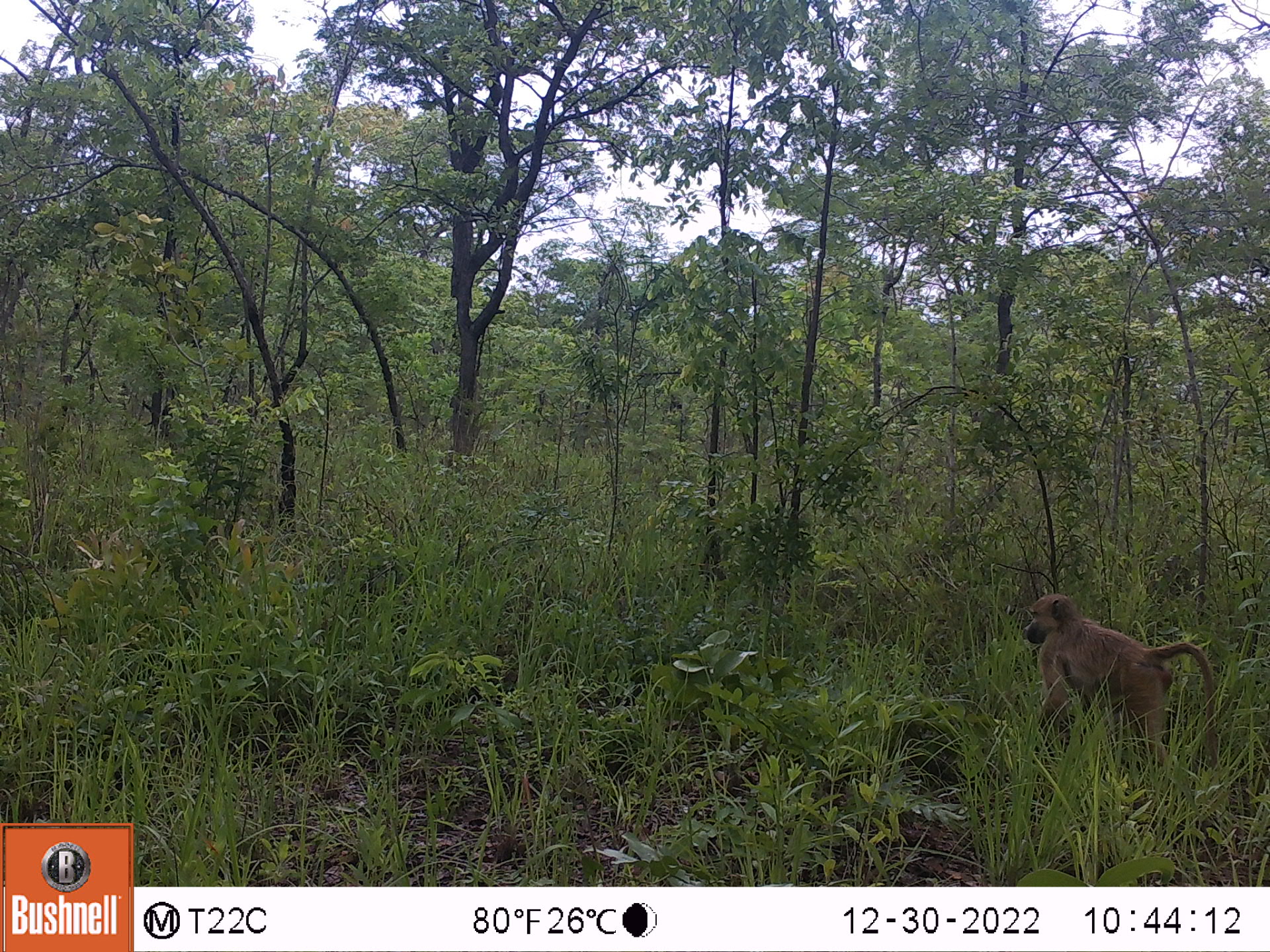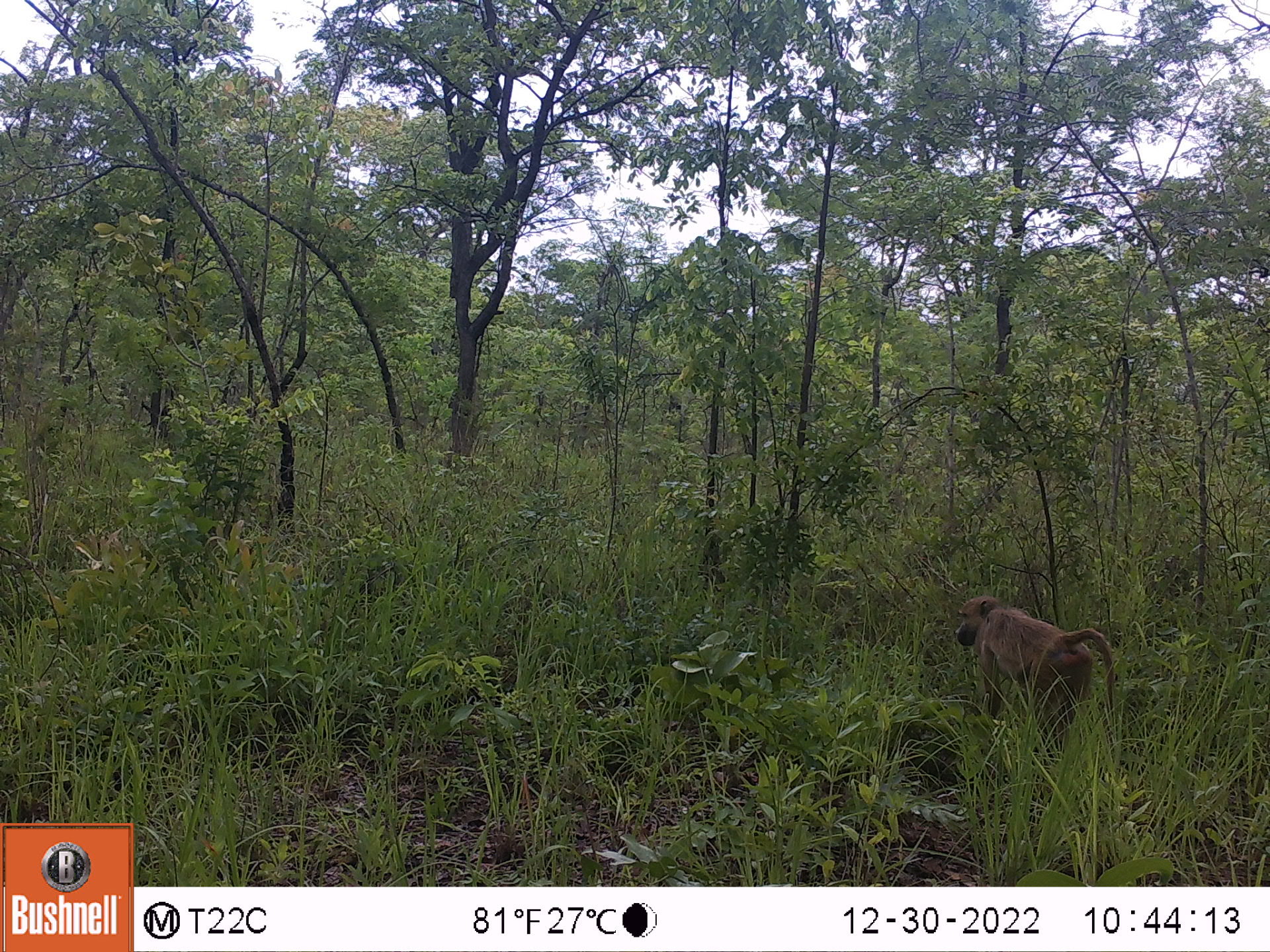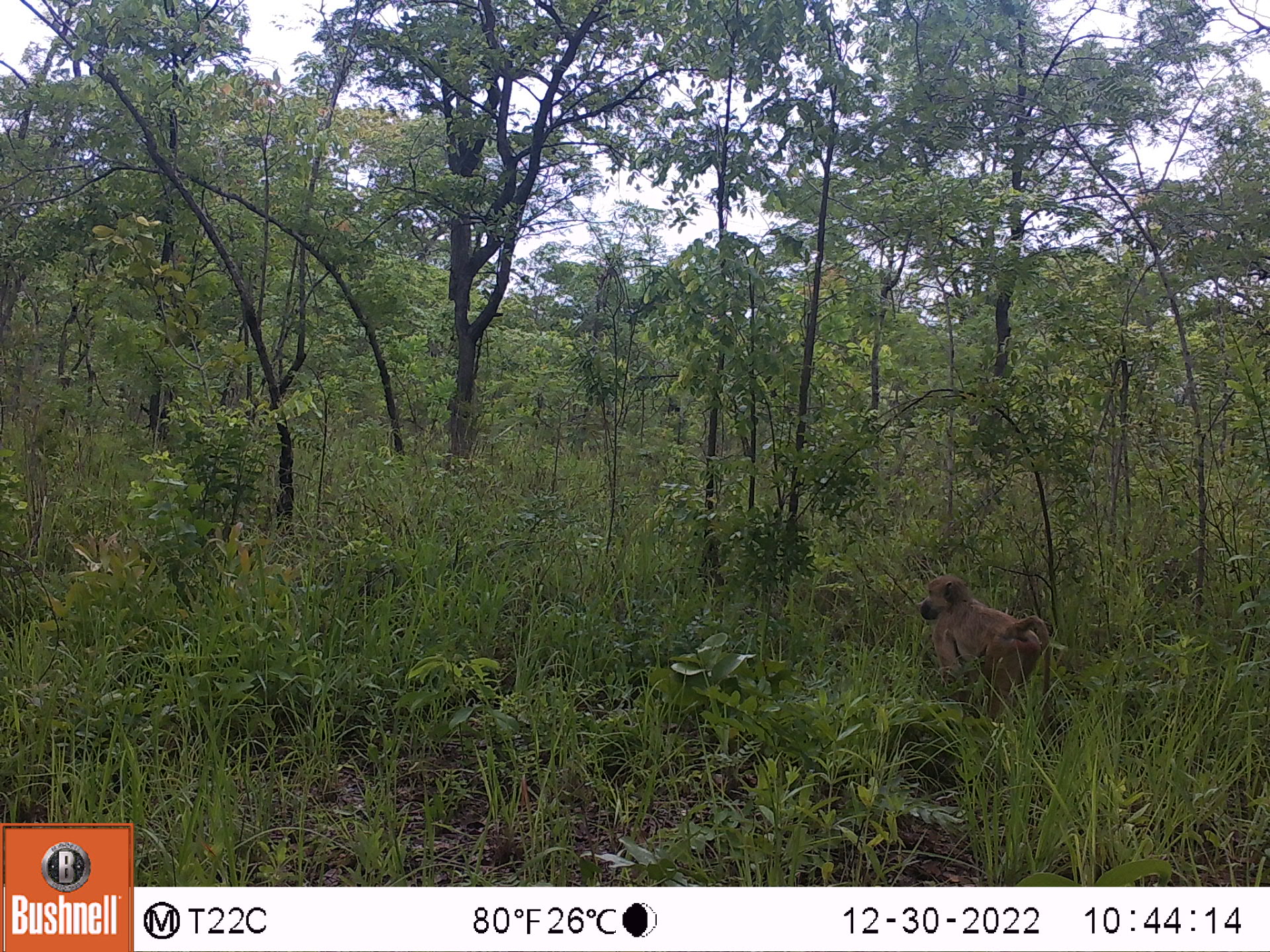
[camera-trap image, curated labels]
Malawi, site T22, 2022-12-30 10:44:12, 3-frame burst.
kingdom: Animalia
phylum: Chordata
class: Mammalia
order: Primates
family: Cercopithecidae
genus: Papio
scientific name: Papio cynocephalus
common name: yellow baboon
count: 1